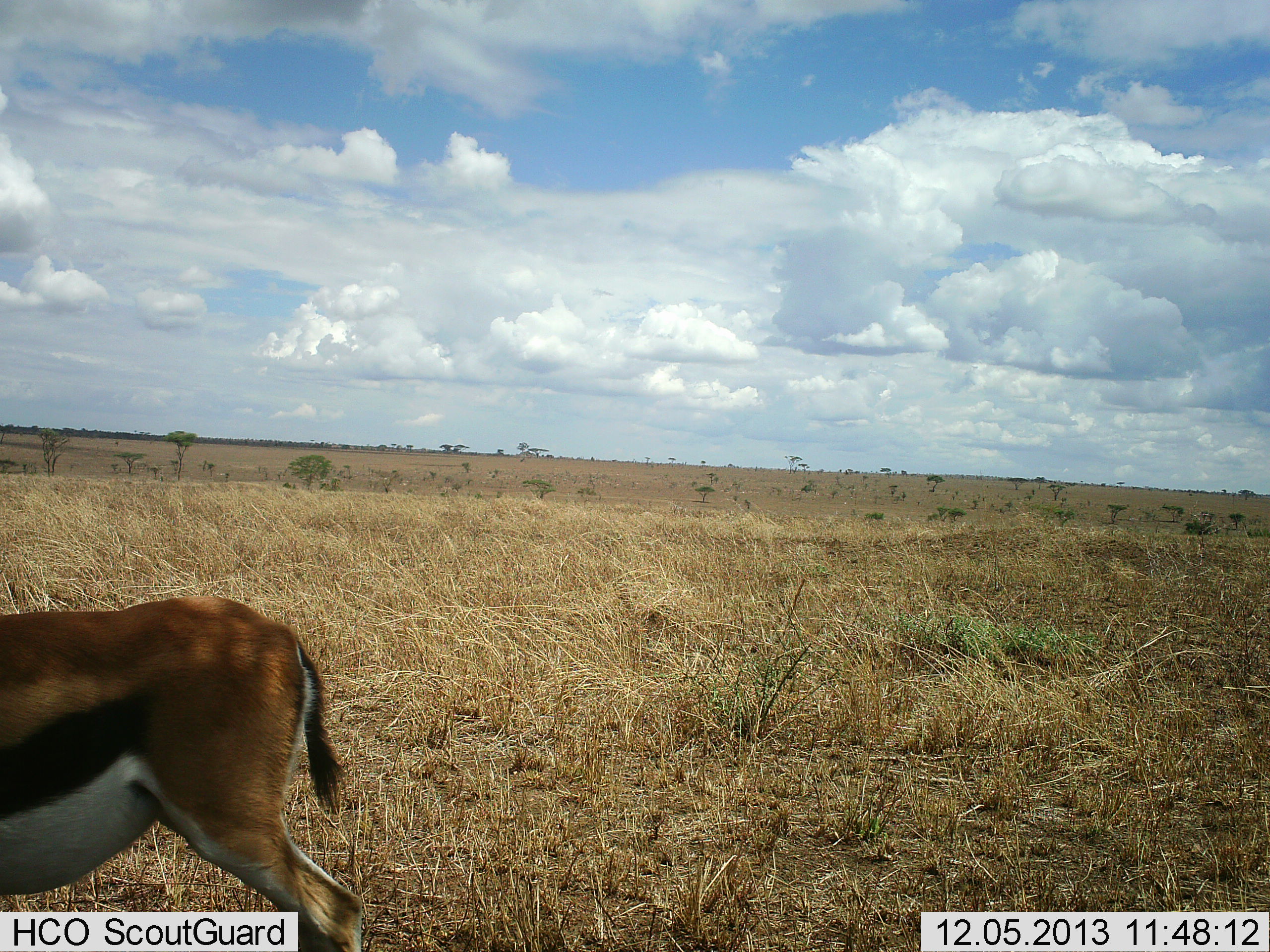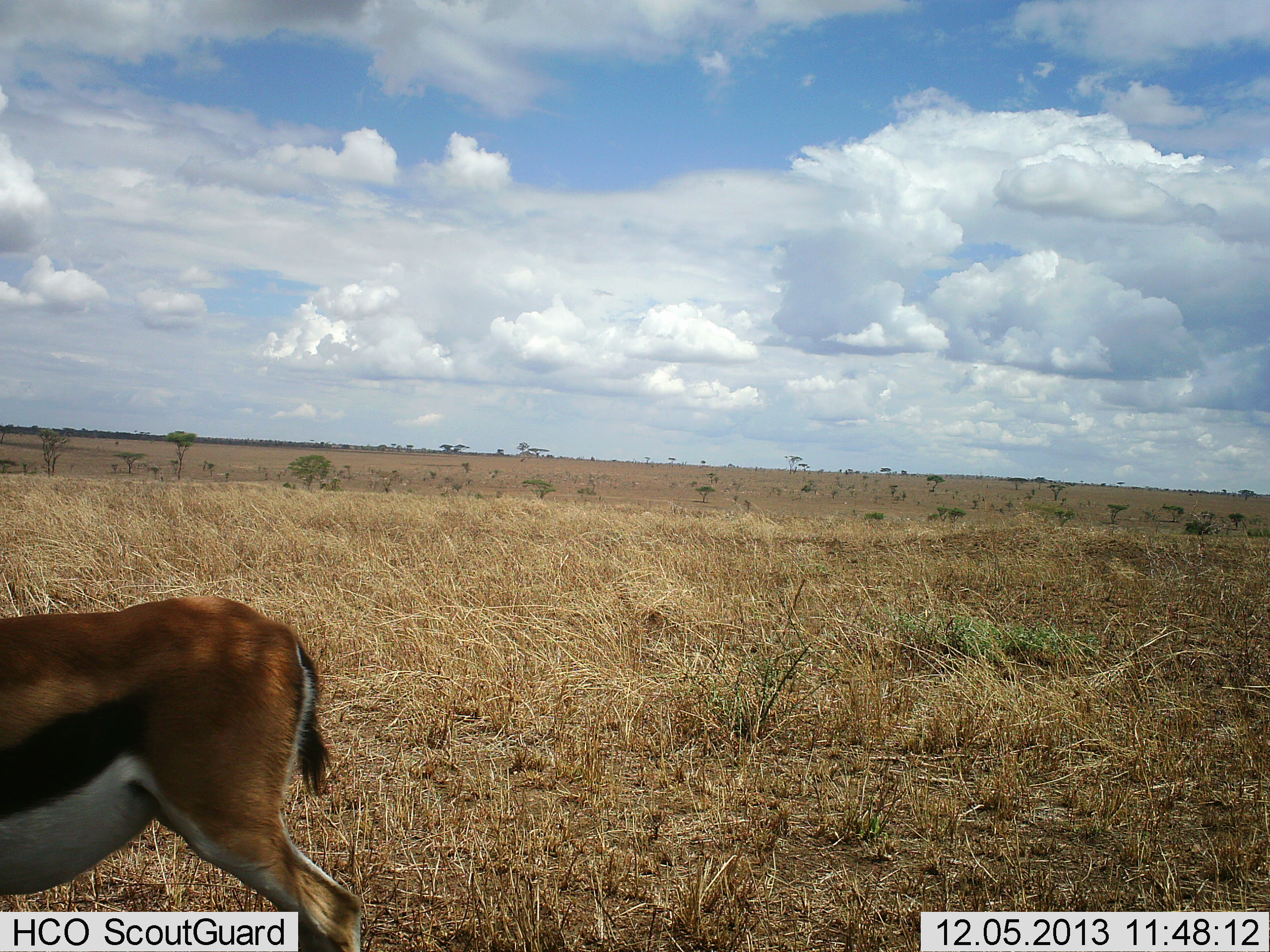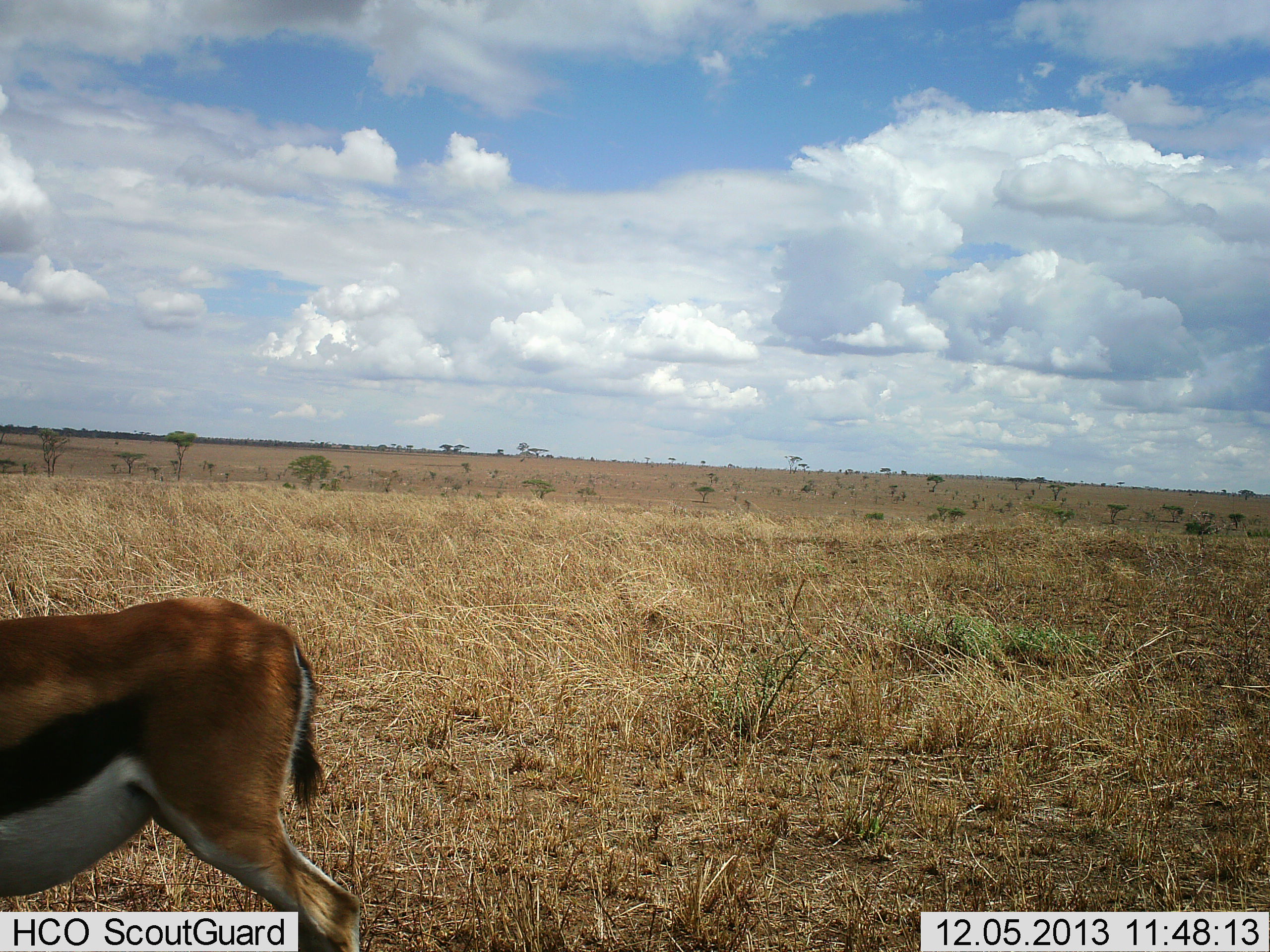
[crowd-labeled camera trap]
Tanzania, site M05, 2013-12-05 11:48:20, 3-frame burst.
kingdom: Animalia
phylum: Chordata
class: Mammalia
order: Artiodactyla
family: Bovidae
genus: Eudorcas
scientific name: Eudorcas thomsonii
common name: thomson's gazelle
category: gazellethomsons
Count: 1.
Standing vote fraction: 100%.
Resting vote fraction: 0%.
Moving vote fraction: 0%.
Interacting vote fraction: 0%.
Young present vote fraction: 0%.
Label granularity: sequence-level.